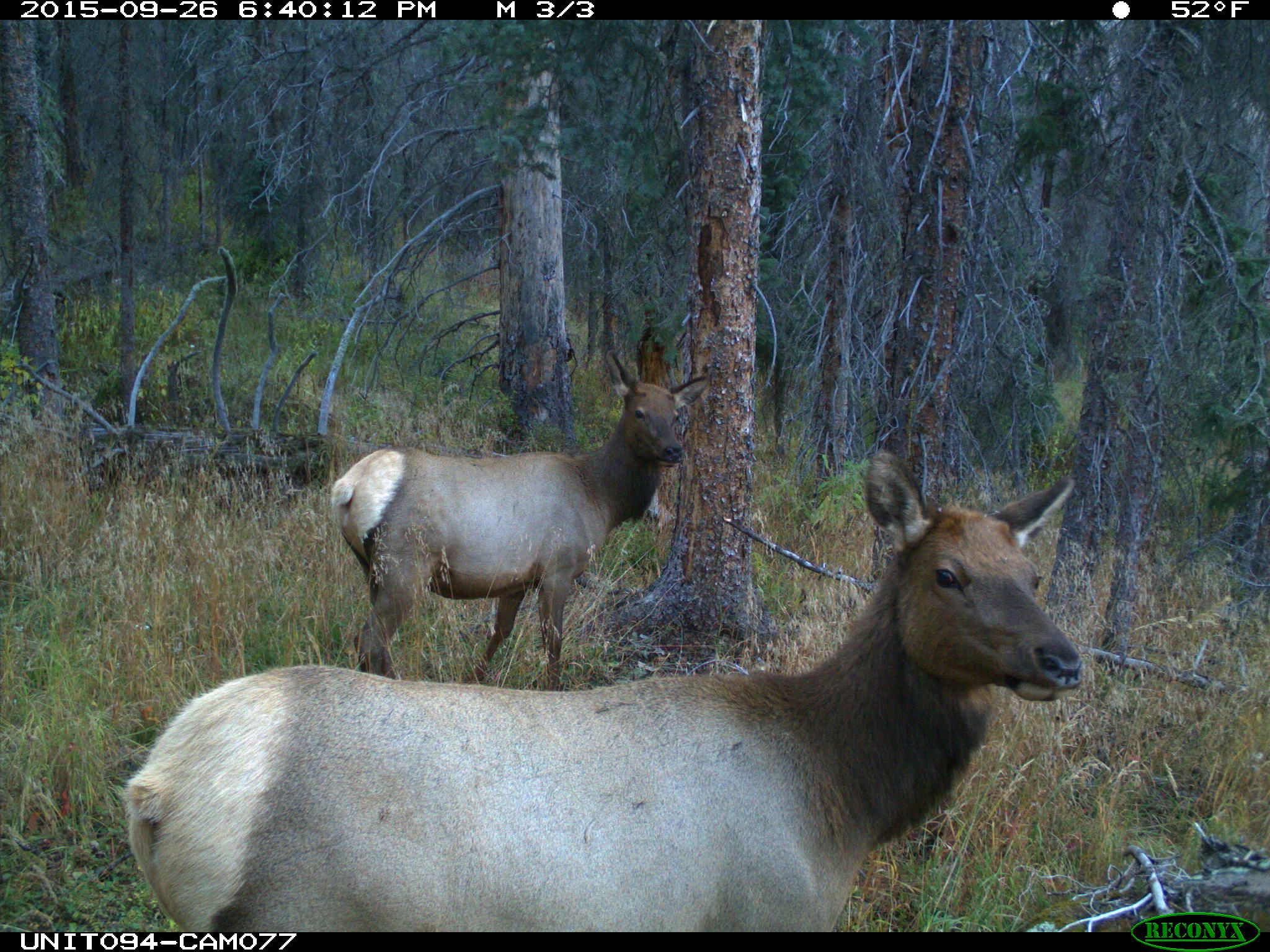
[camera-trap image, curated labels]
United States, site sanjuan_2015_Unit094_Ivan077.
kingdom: Animalia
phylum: Chordata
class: Mammalia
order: Artiodactyla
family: Cervidae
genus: Cervus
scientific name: Cervus elaphus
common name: red deer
Cervus elaphus (red deer).